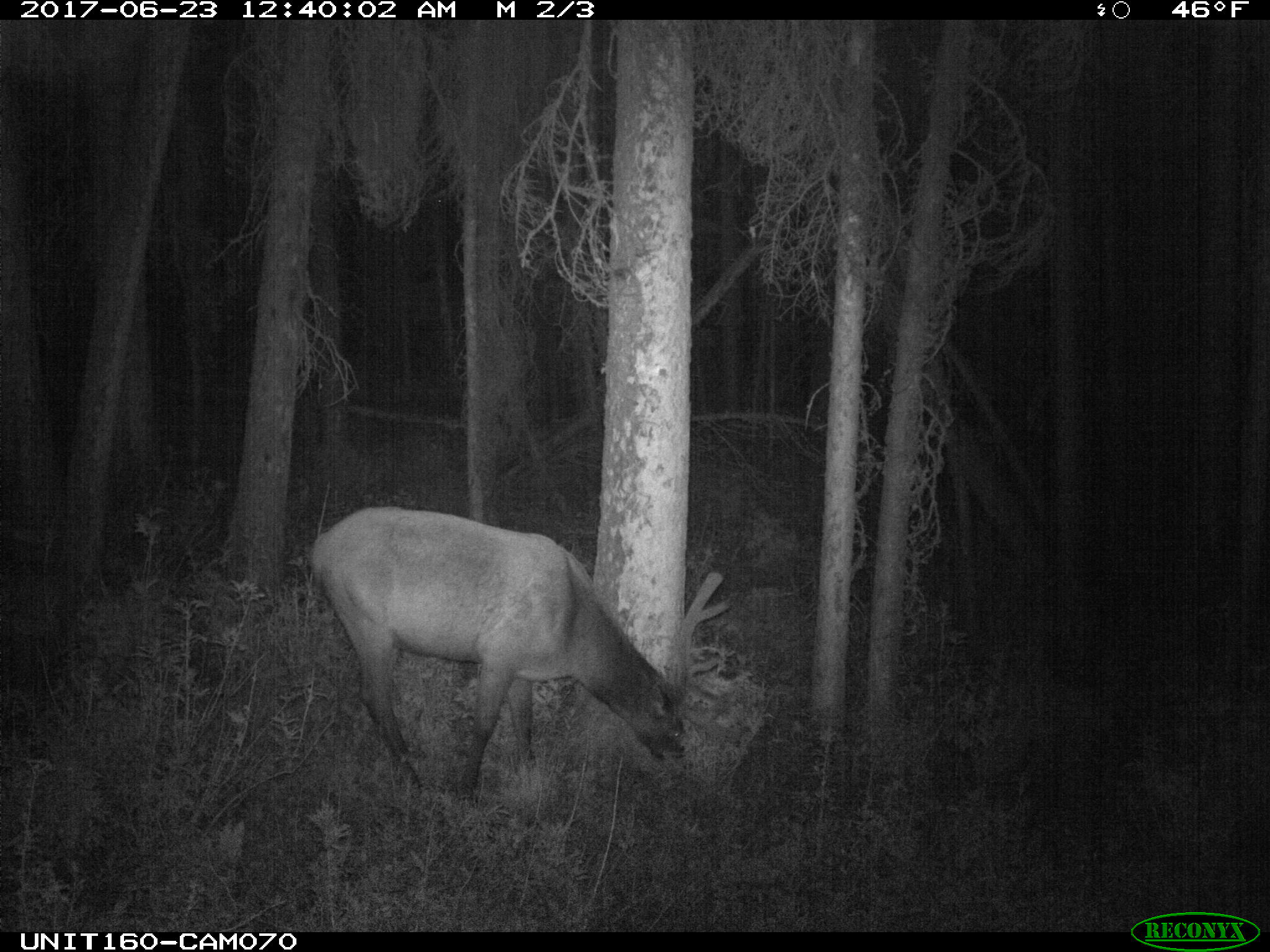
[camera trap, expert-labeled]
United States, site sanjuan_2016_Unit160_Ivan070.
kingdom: Animalia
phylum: Chordata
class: Mammalia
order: Artiodactyla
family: Cervidae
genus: Cervus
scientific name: Cervus elaphus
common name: red deer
Cervus elaphus (red deer).